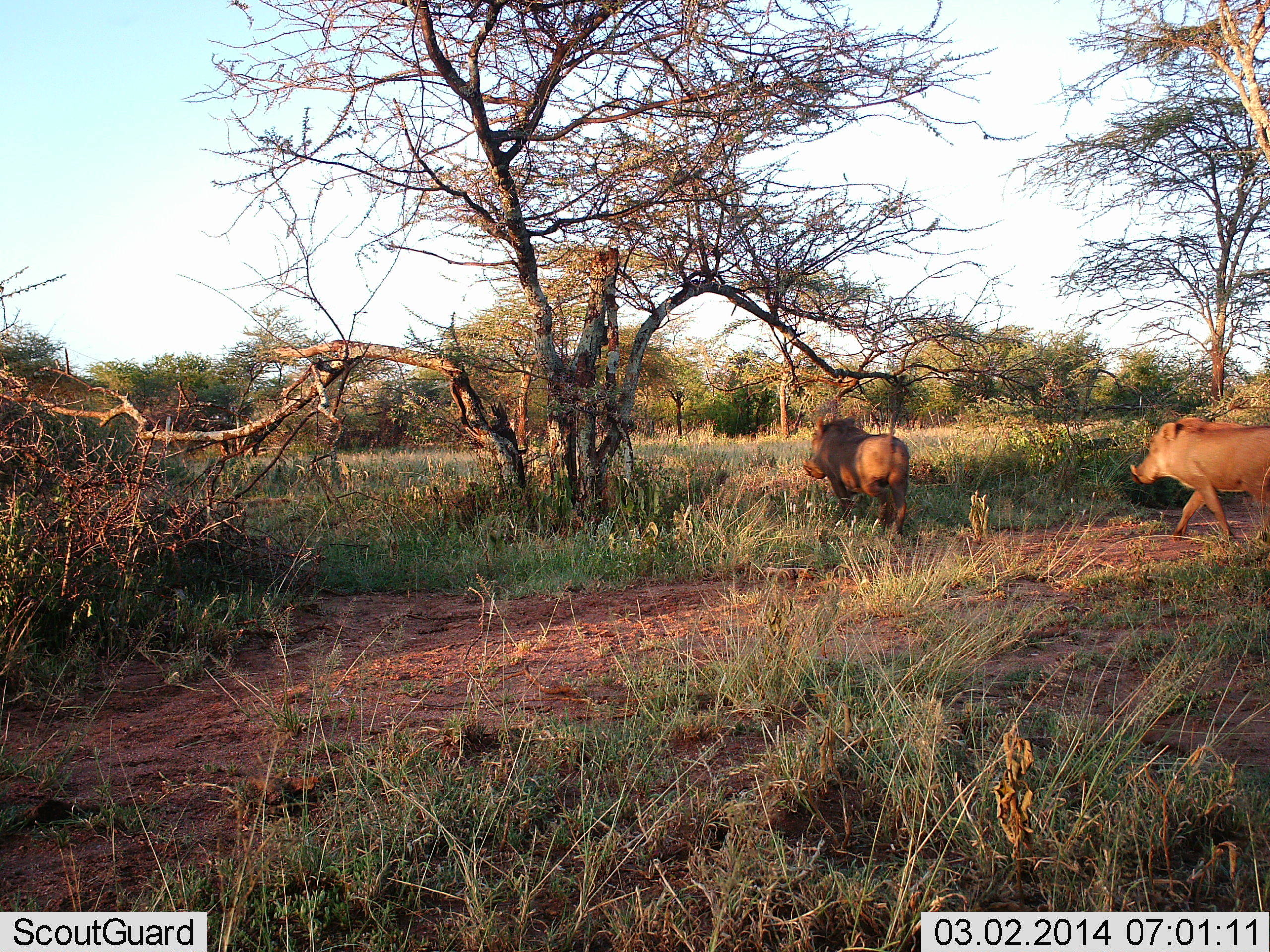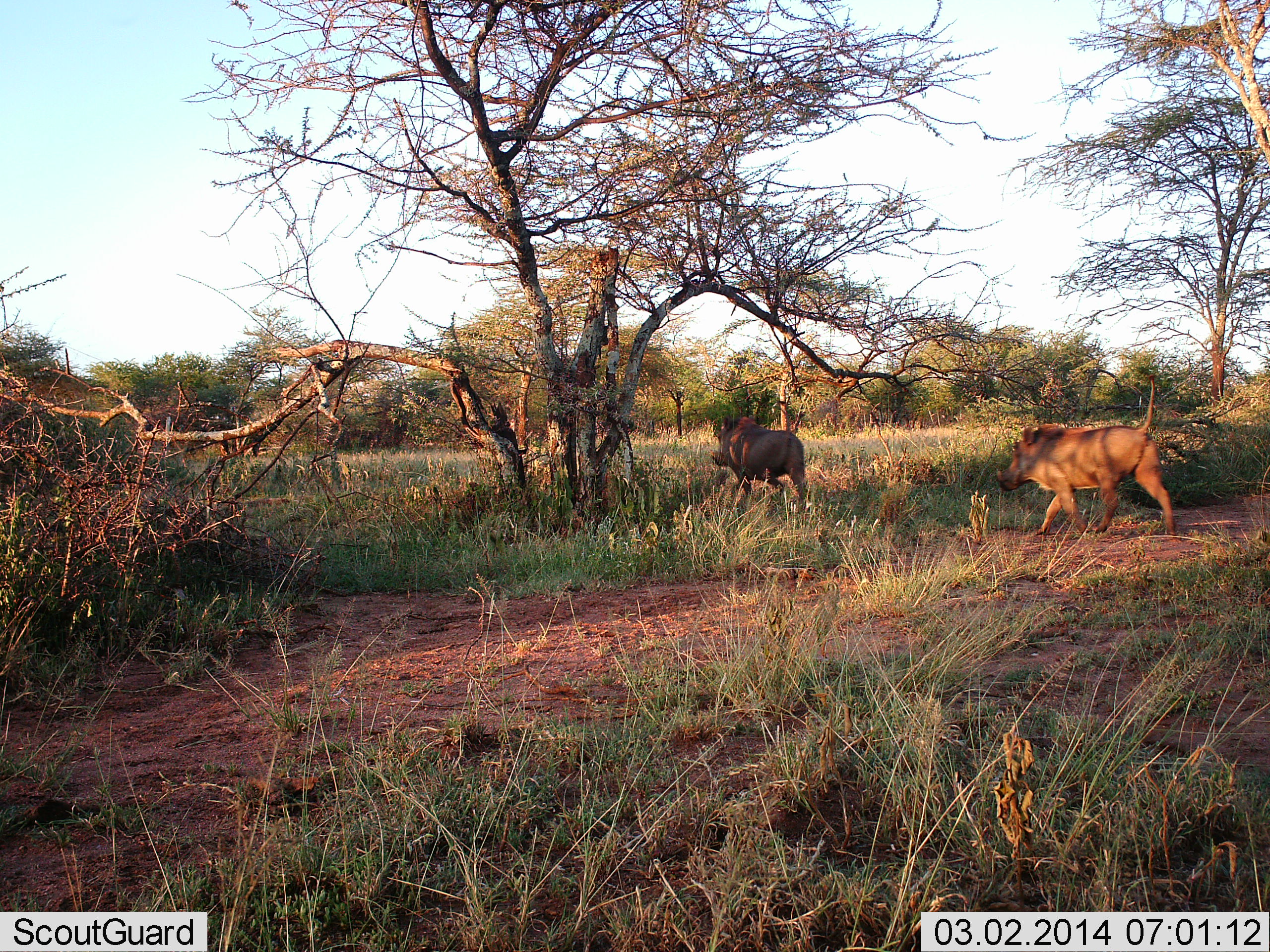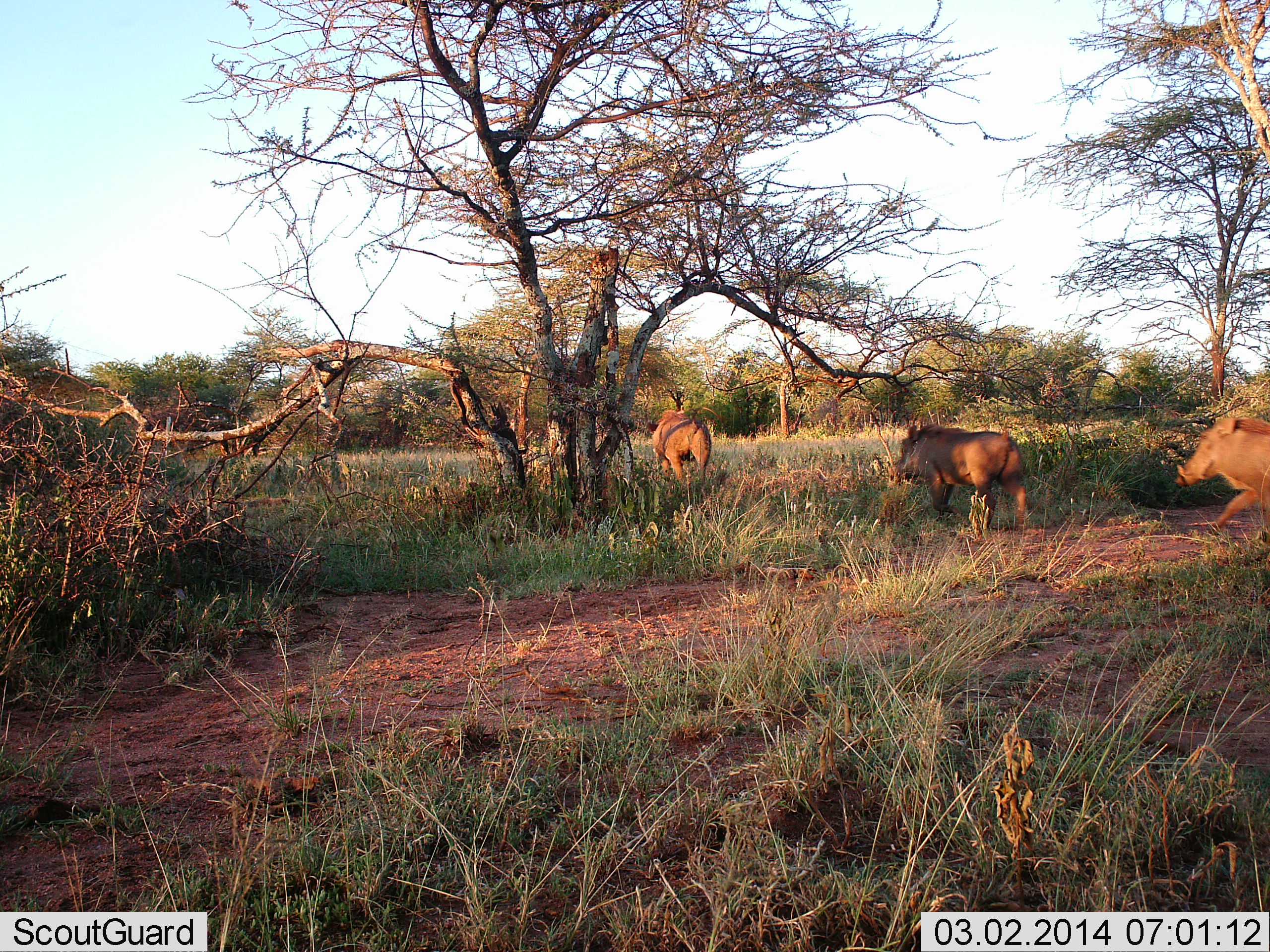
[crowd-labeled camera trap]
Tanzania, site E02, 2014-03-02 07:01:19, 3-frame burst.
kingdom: Animalia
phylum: Chordata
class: Mammalia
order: Artiodactyla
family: Suidae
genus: Phacochoerus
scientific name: Phacochoerus africanus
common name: warthog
Warthog (Phacochoerus africanus), count 3. Behavior (volunteer vote fractions): standing 0%, resting 0%, moving 100%, interacting 0%. Young present (vote fraction): 0%. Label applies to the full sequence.